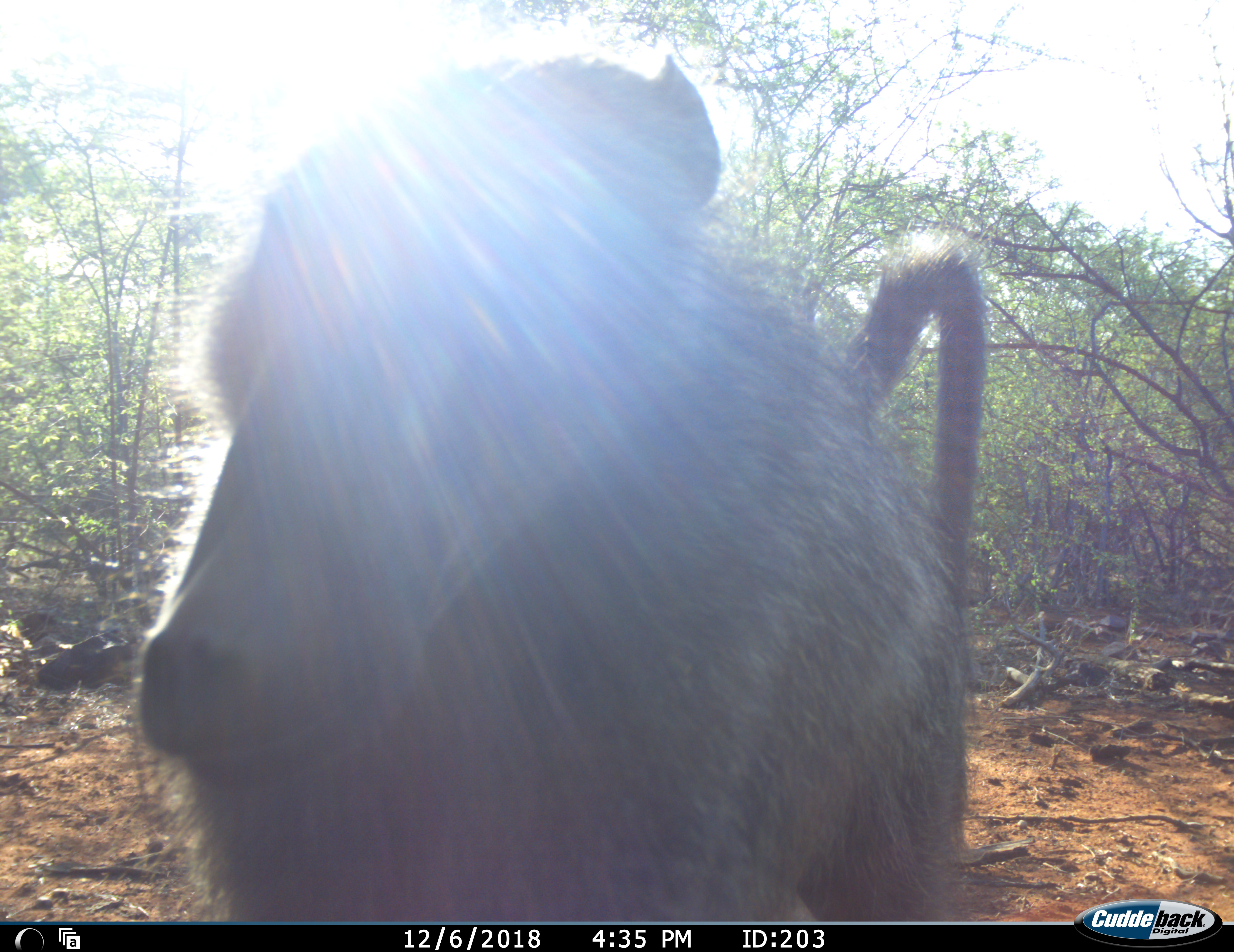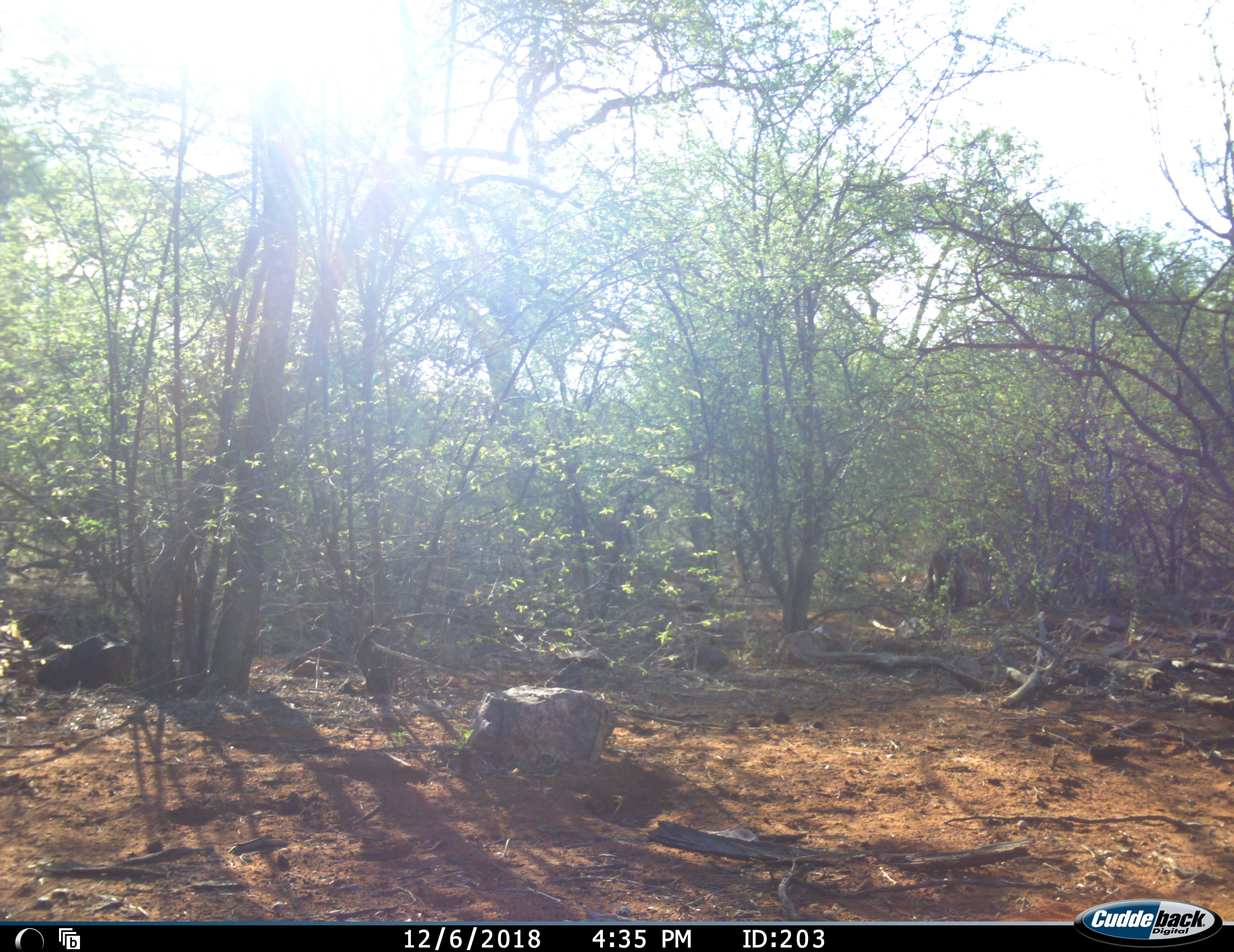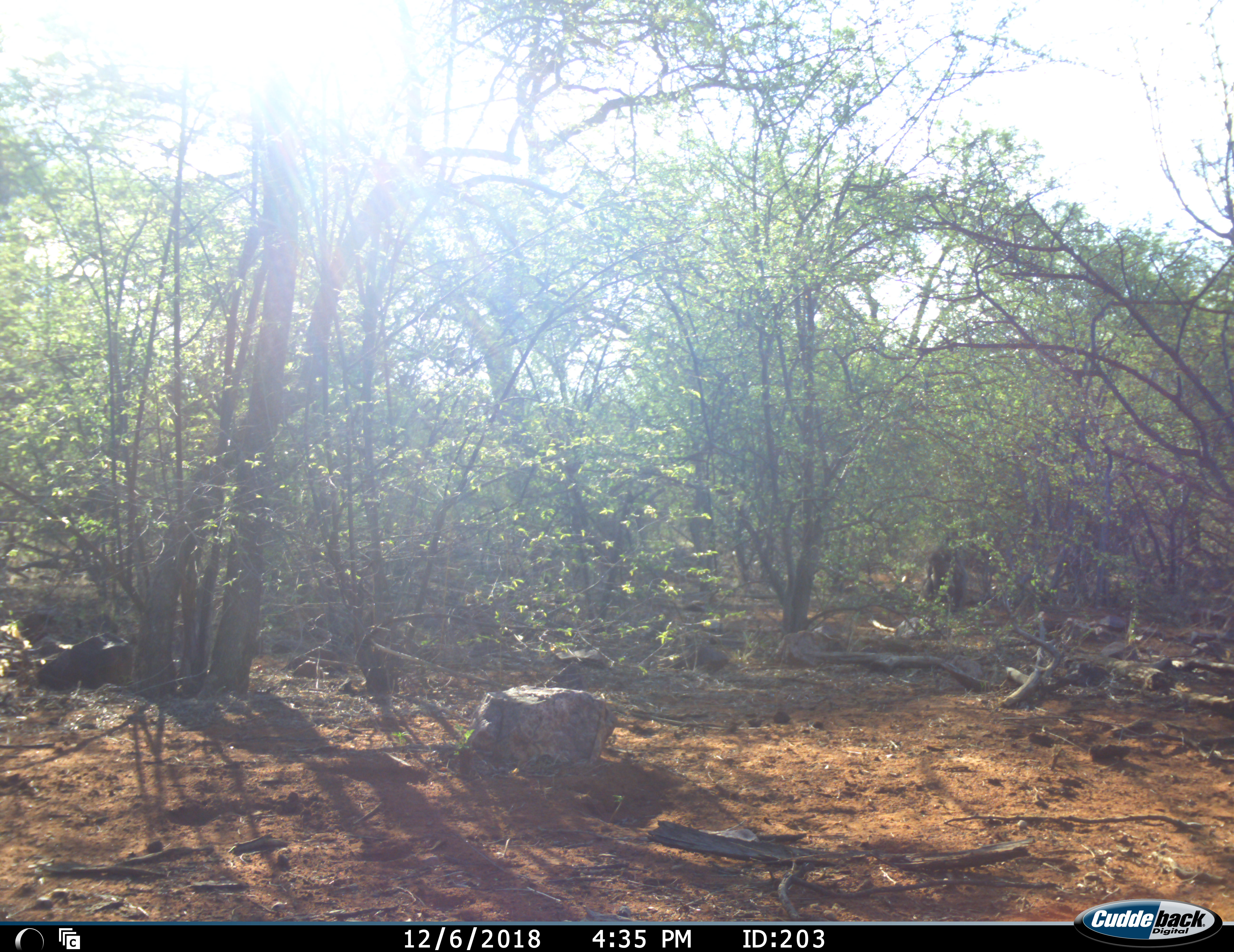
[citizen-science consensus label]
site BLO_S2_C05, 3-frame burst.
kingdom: Animalia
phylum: Chordata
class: Mammalia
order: Primates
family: Cercopithecidae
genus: Papio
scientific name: Papio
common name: baboon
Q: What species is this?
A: Baboon (Papio).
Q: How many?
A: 1.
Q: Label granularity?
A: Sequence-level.